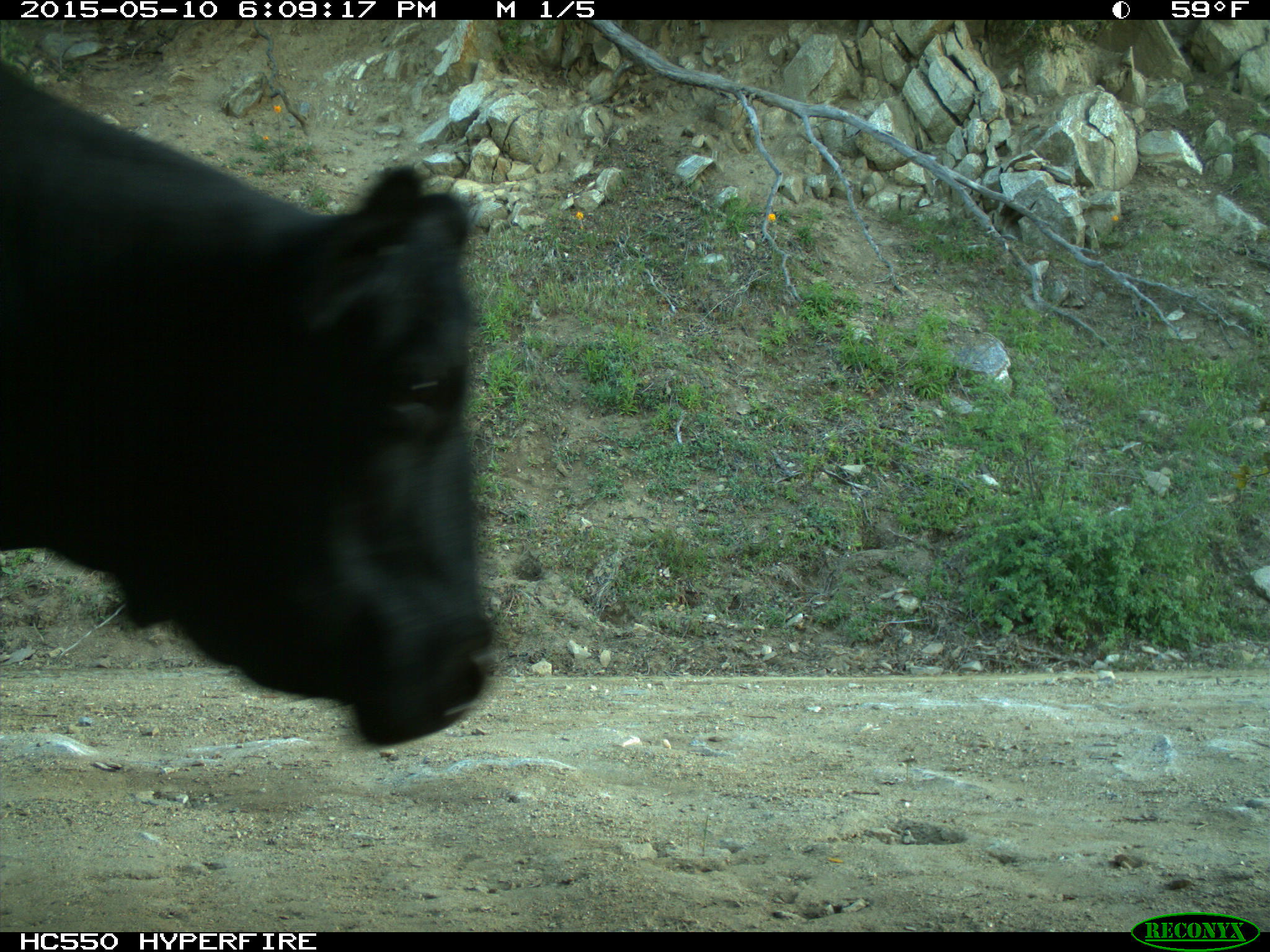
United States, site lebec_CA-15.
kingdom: Animalia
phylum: Chordata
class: Mammalia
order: Artiodactyla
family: Bovidae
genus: Bos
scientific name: Bos taurus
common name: domestic cow